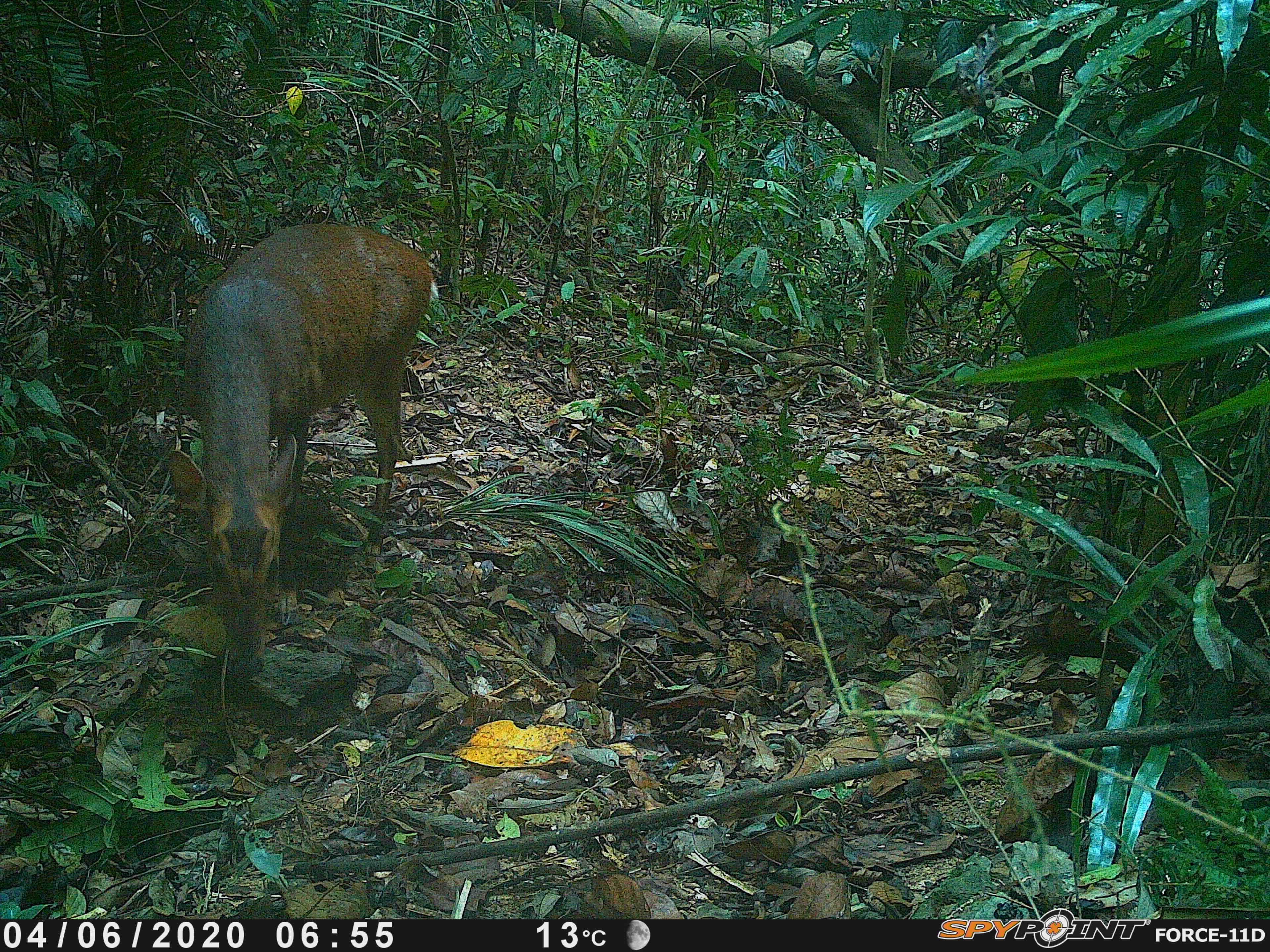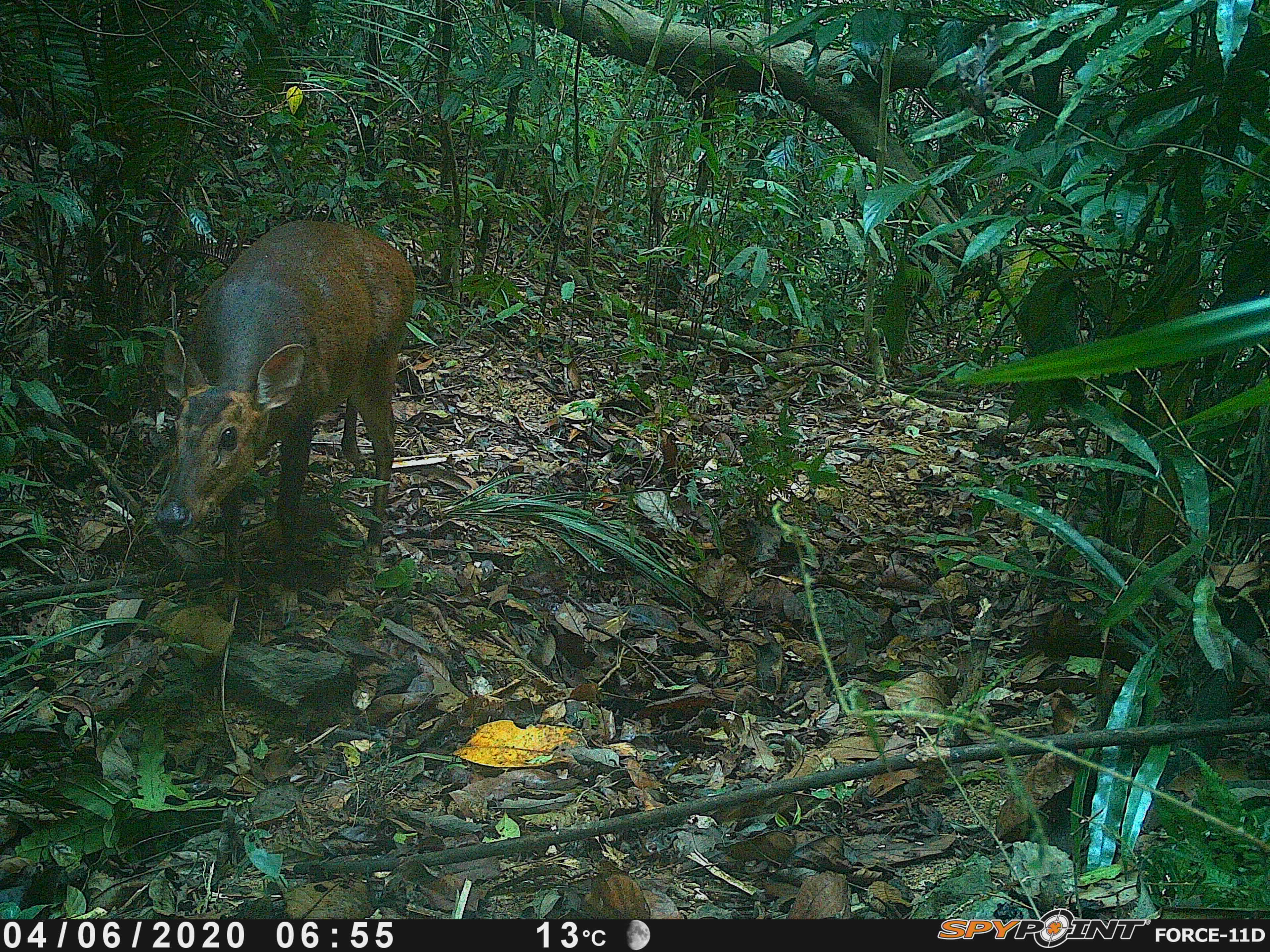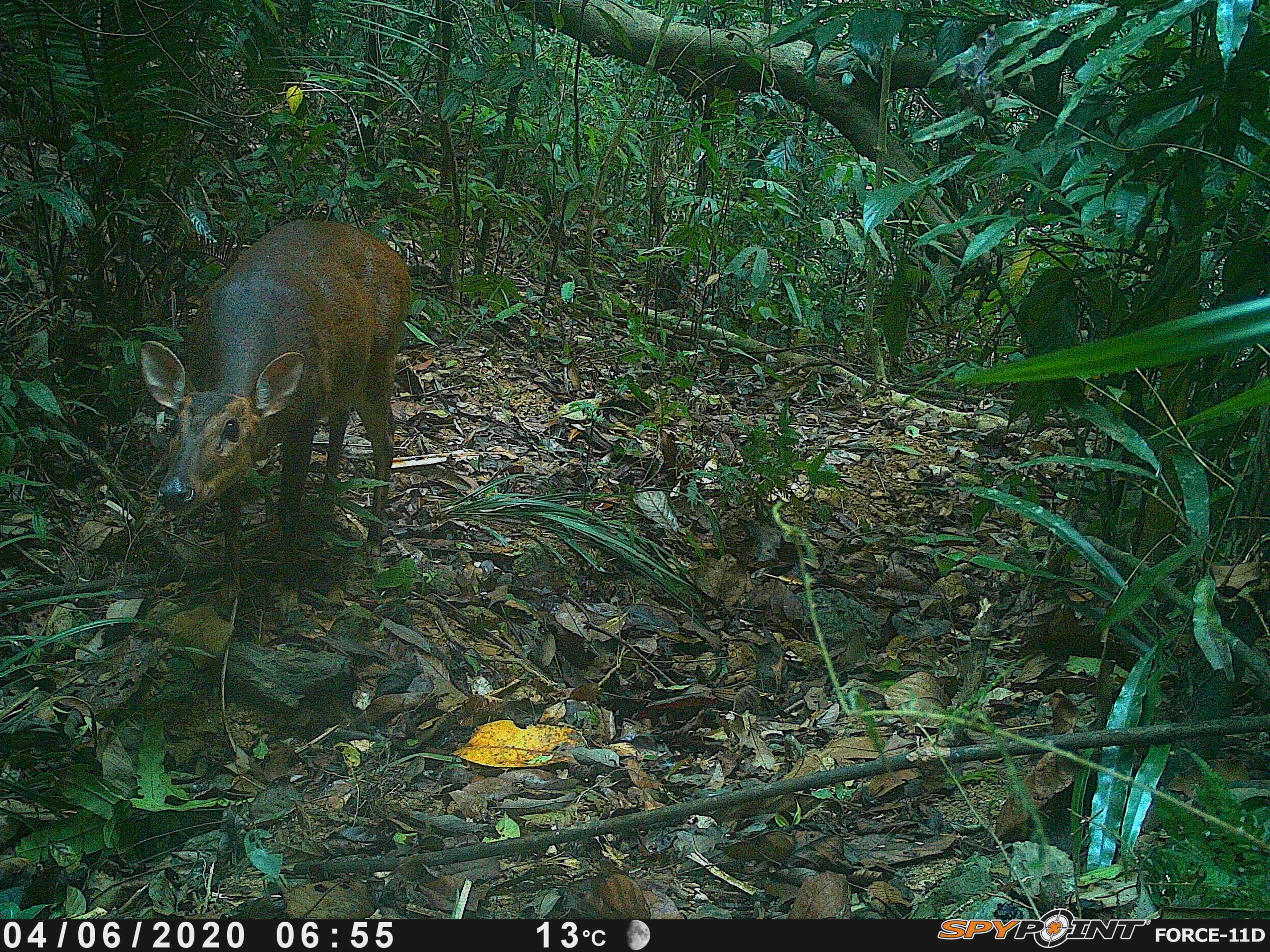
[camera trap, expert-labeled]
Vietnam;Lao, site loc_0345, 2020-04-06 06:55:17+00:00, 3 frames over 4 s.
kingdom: Animalia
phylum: Chordata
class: Mammalia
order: Artiodactyla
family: Cervidae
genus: Muntiacus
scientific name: Muntiacus vuquangensis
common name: large-antlered muntjac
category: large antlered muntjac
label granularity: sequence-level